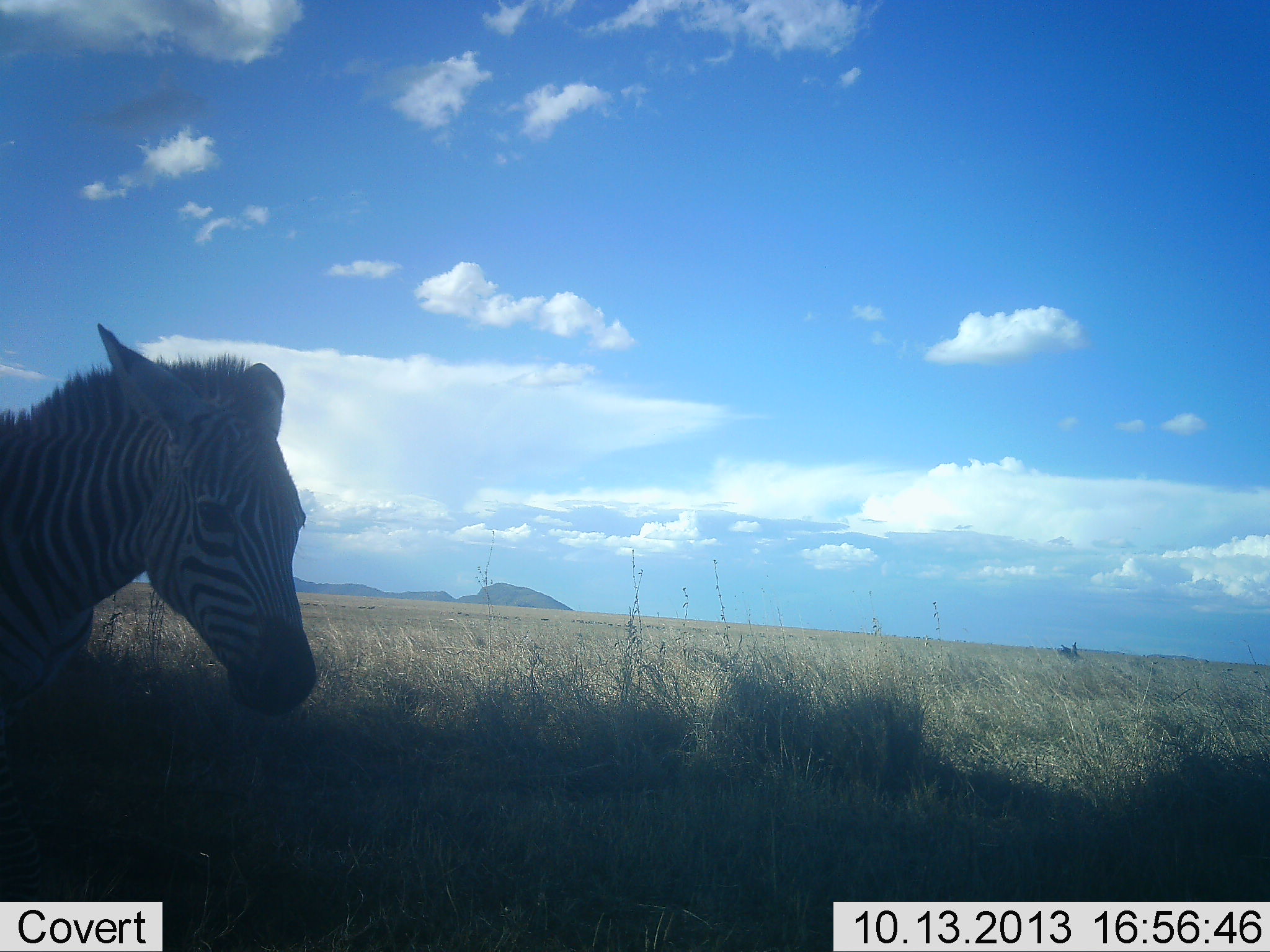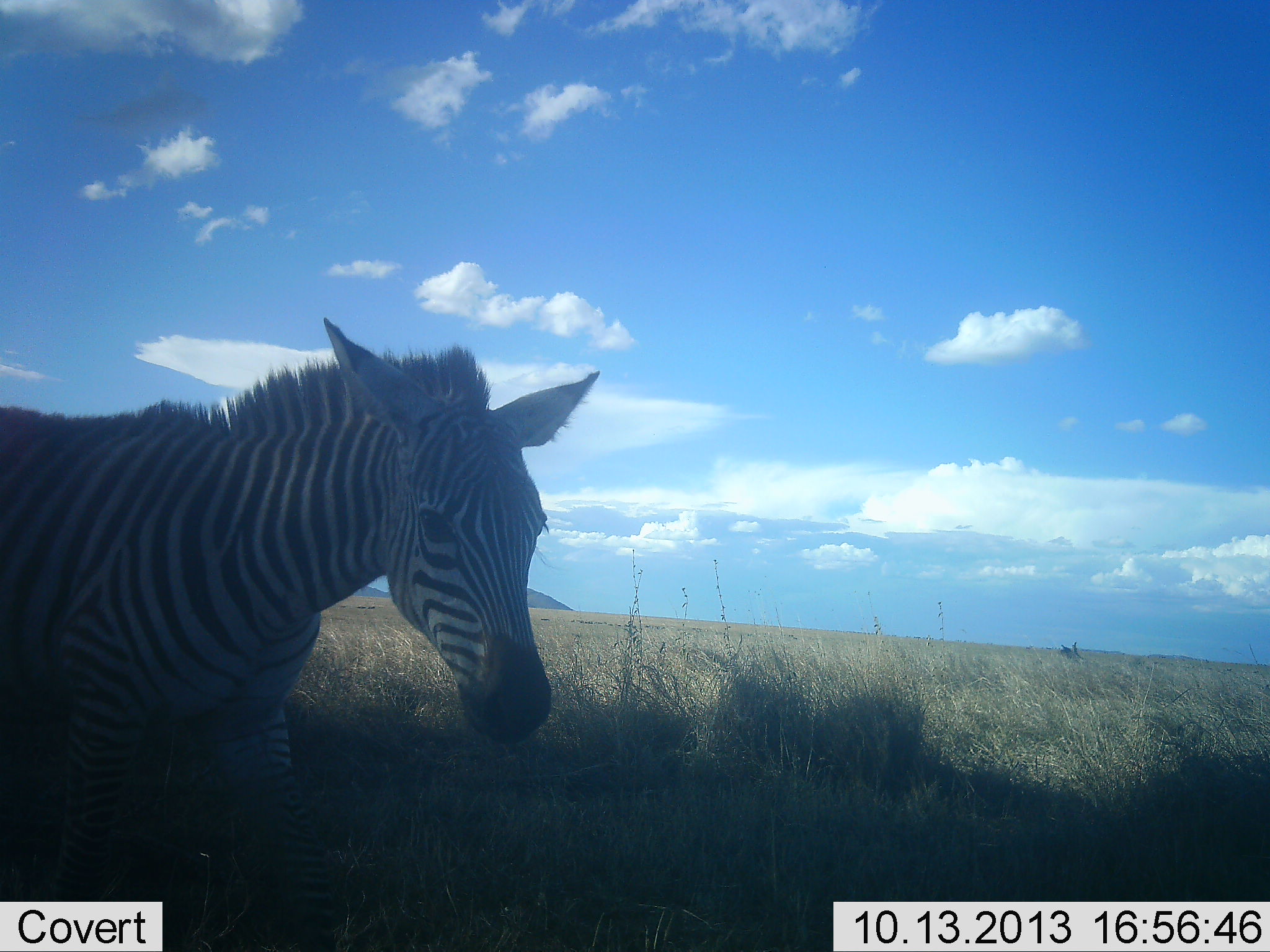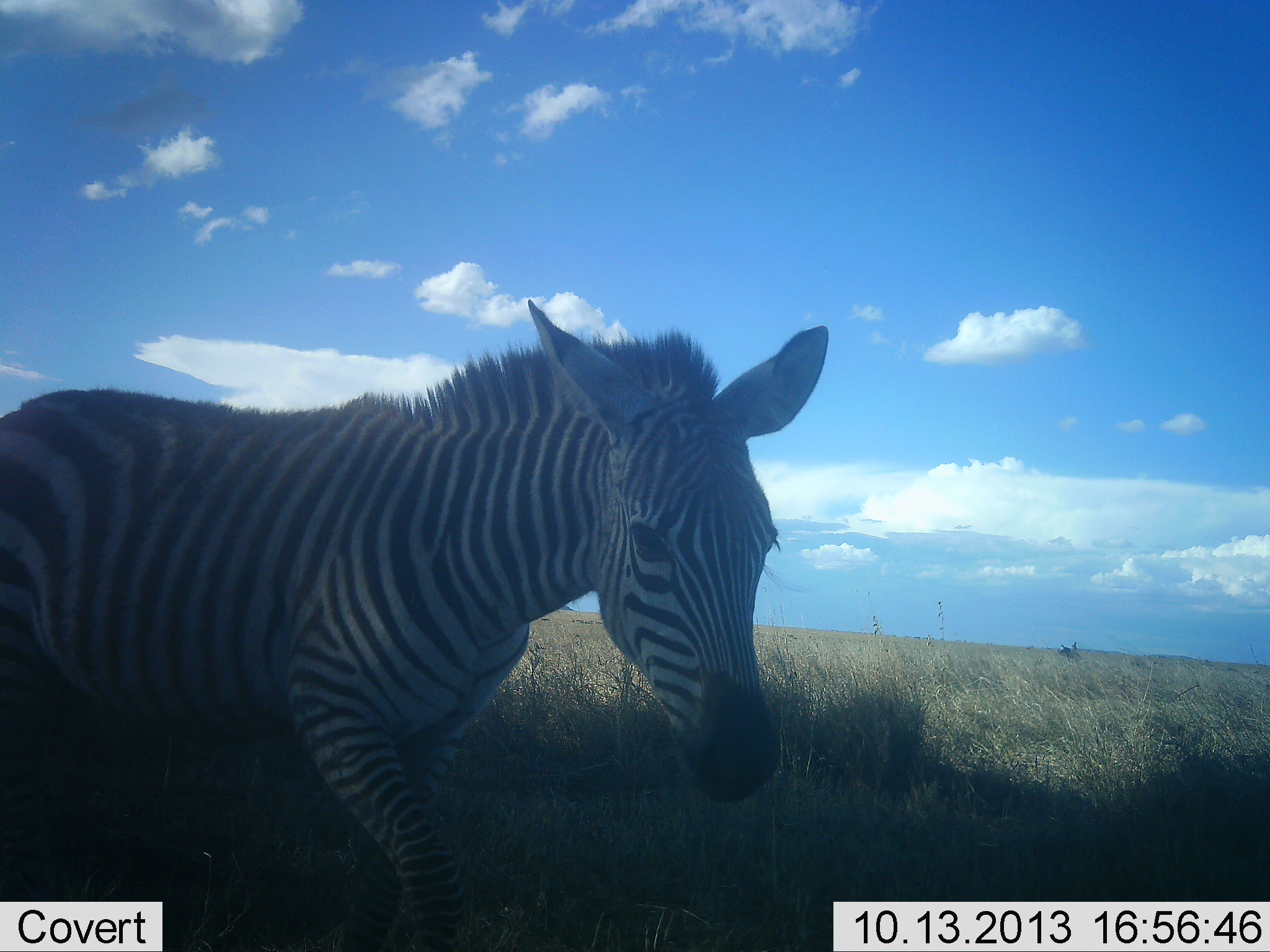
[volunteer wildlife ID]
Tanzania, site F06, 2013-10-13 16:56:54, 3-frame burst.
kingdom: Animalia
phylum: Chordata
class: Mammalia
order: Perissodactyla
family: Equidae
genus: Equus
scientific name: Equus quagga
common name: plains zebra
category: zebra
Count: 1.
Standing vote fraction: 18%.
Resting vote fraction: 0%.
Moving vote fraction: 76%.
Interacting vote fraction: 6%.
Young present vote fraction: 6%.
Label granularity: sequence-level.